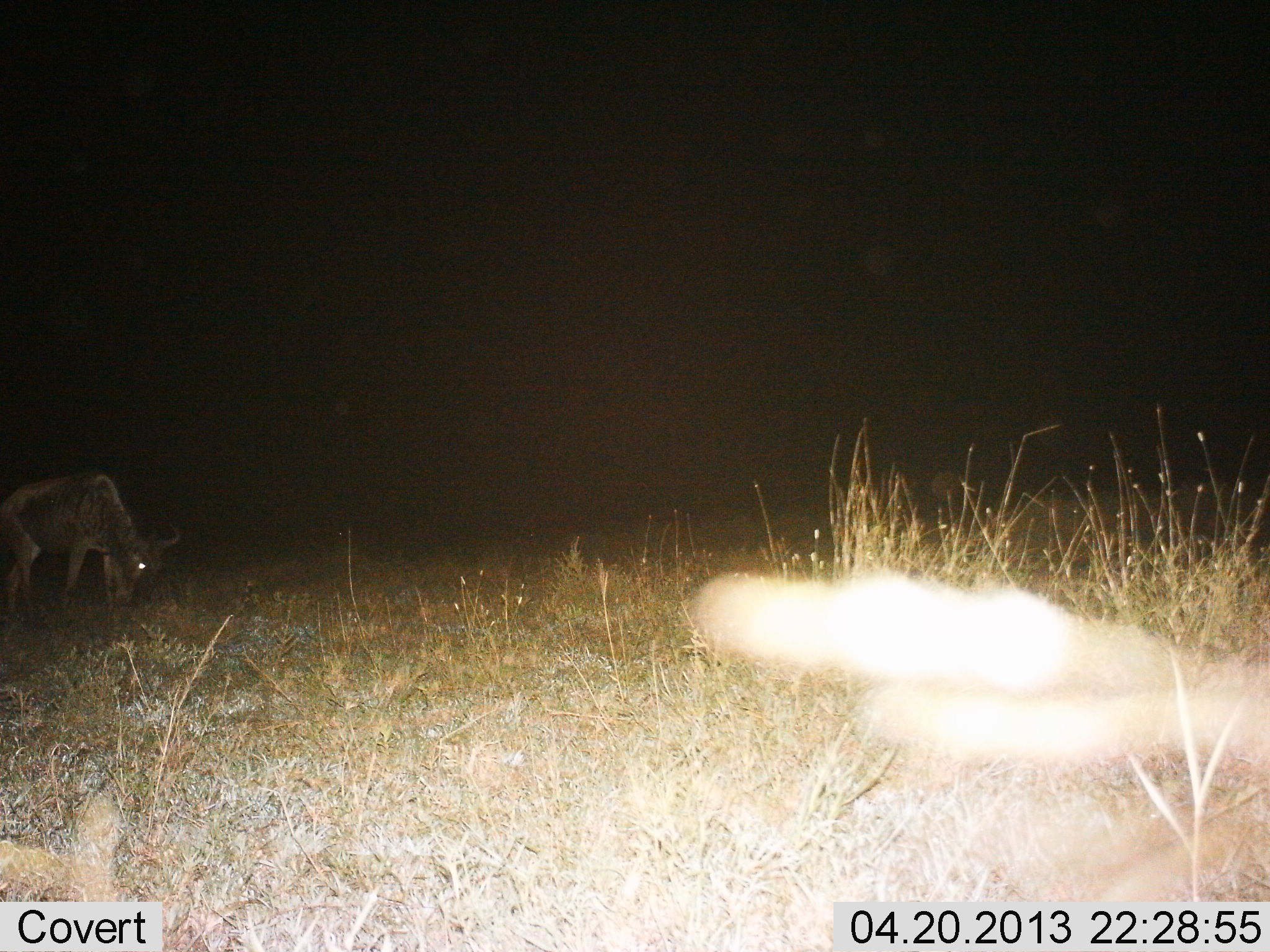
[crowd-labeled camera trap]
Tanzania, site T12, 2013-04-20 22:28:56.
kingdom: Animalia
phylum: Chordata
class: Mammalia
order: Artiodactyla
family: Bovidae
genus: Connochaetes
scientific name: Connochaetes taurinus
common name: blue wildebeest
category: wildebeest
Wildebeest (blue wildebeest) (Connochaetes taurinus), count 1. Behavior (volunteer vote fractions): standing 27%, resting 0%, moving 9%, interacting 0%. Young present (vote fraction): 0%. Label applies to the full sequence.